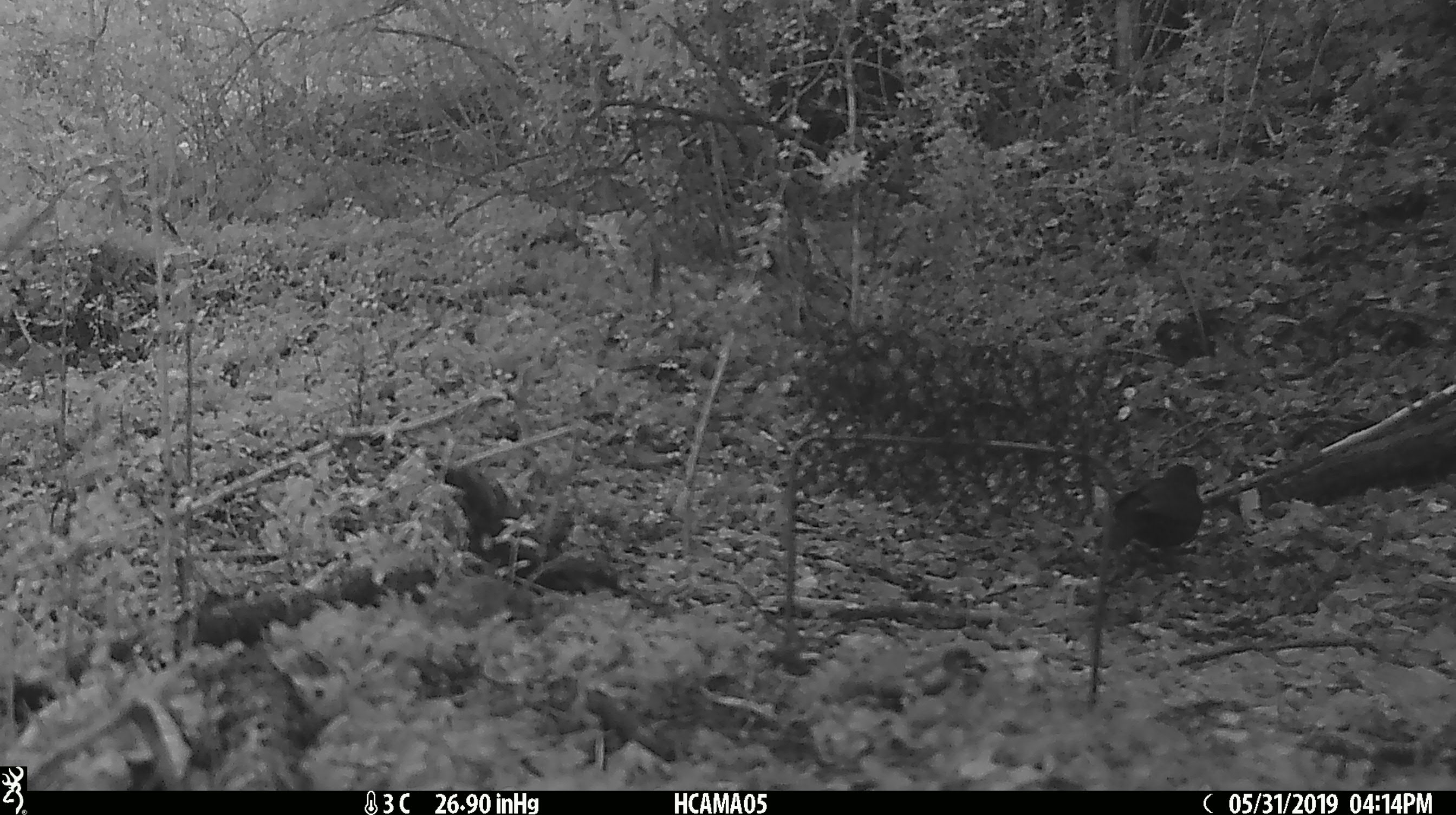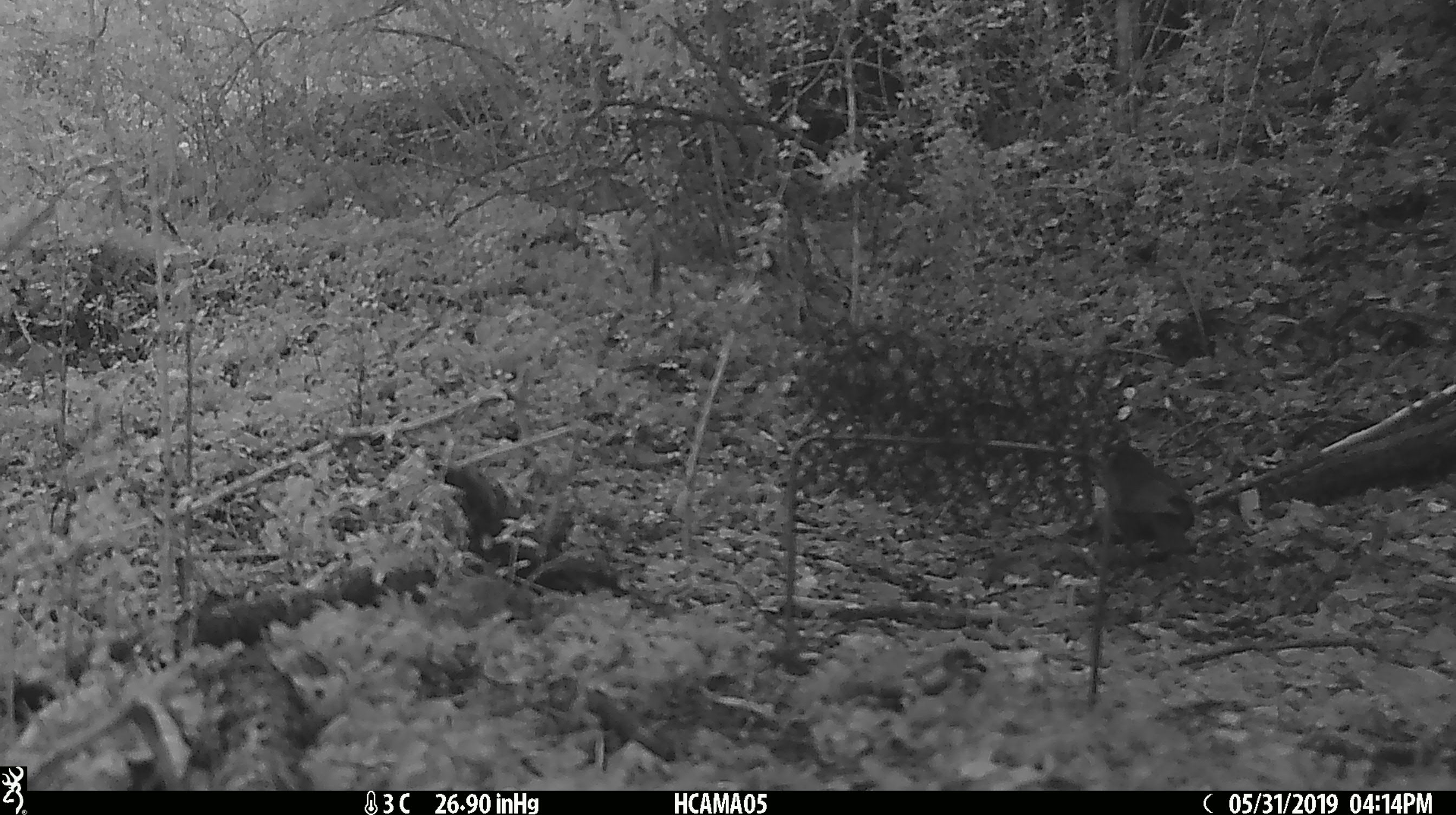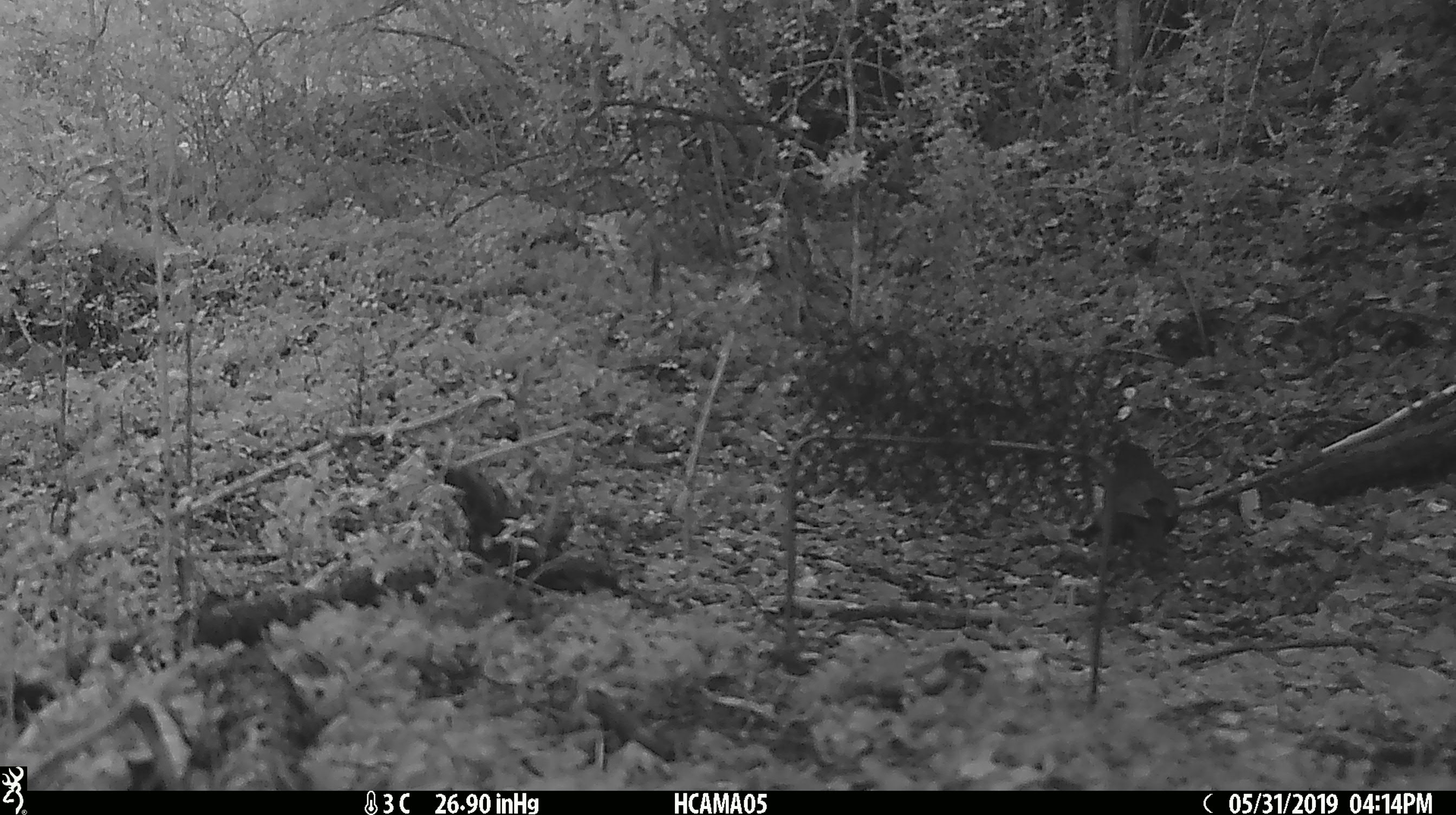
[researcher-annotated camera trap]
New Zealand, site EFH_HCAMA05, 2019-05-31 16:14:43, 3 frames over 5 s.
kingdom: Animalia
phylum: Chordata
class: Aves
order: Passeriformes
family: Turdidae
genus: Turdus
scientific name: Turdus merula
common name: eurasian blackbird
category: blackbird